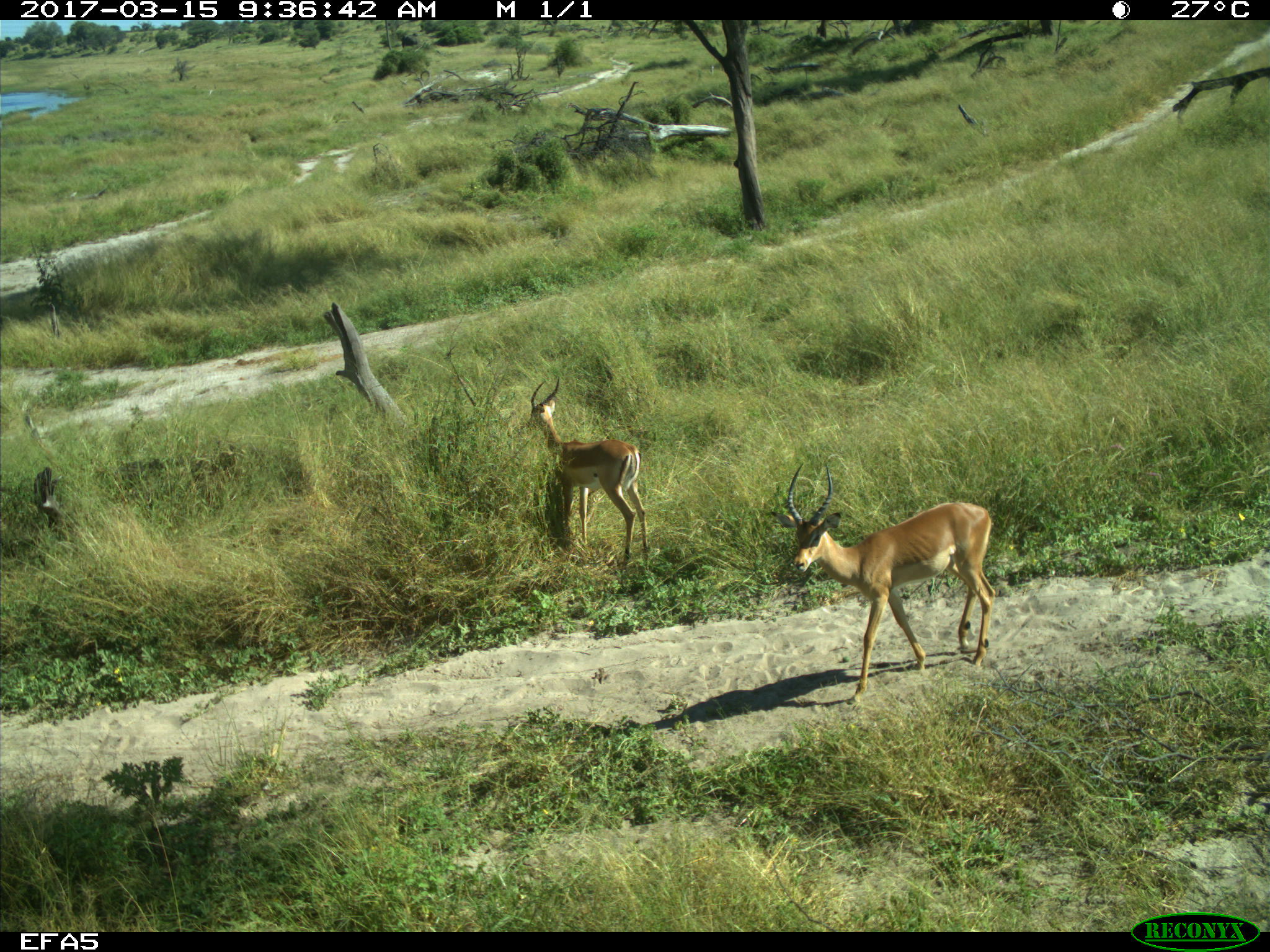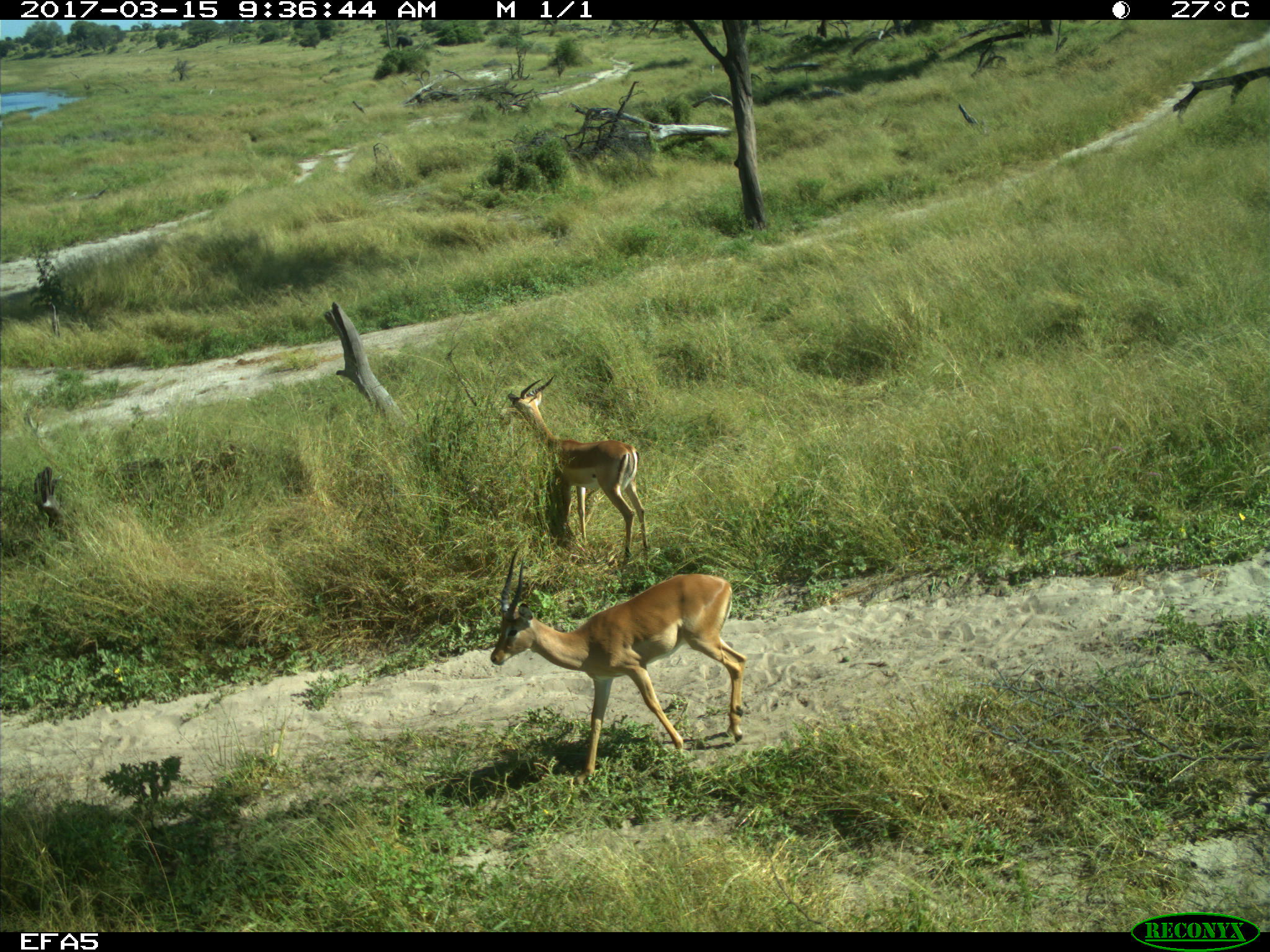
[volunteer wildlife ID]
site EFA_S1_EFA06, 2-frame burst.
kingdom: Animalia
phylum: Chordata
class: Mammalia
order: Proboscidea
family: Elephantidae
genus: Loxodonta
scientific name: Loxodonta africana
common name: african bush elephant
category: elephant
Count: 1.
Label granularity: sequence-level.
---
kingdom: Animalia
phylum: Chordata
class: Mammalia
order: Artiodactyla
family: Bovidae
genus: Aepyceros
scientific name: Aepyceros melampus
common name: impala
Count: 2.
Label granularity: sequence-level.